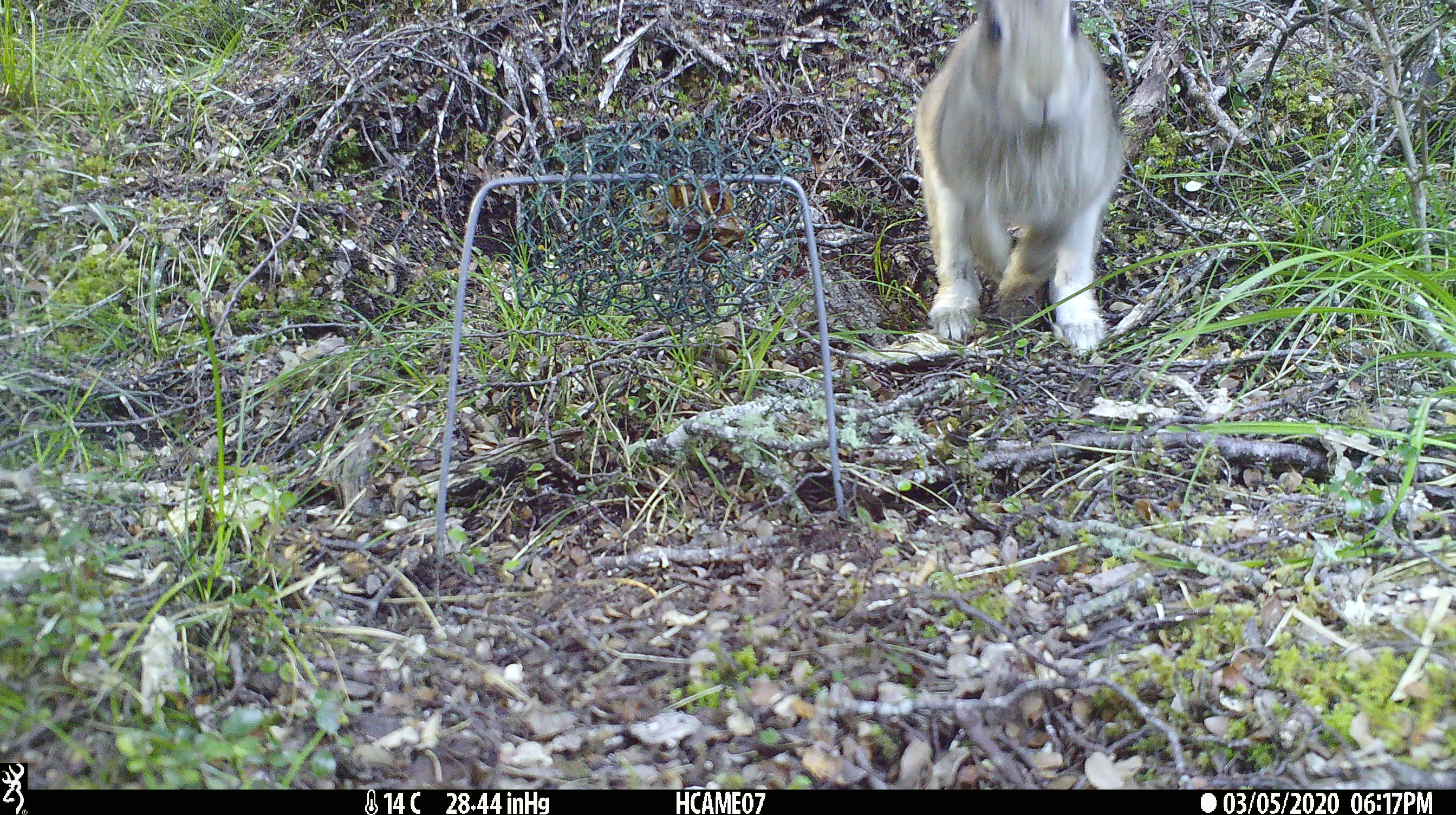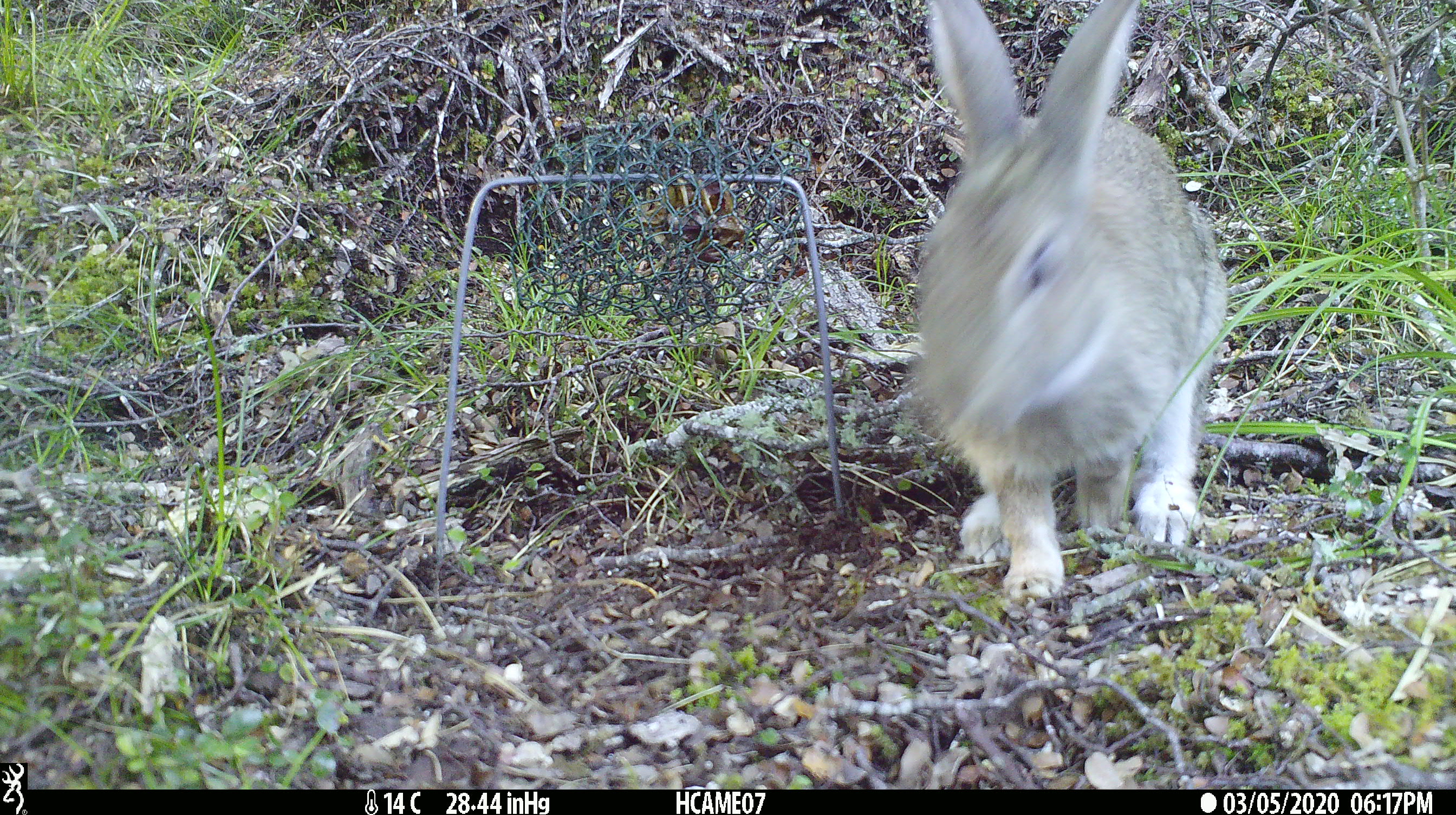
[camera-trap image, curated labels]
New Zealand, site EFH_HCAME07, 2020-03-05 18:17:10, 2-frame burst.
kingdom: Animalia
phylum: Chordata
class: Mammalia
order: Lagomorpha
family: Leporidae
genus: Oryctolagus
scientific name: Oryctolagus cuniculus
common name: european rabbit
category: rabbit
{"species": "rabbit (european rabbit) (Oryctolagus cuniculus)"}